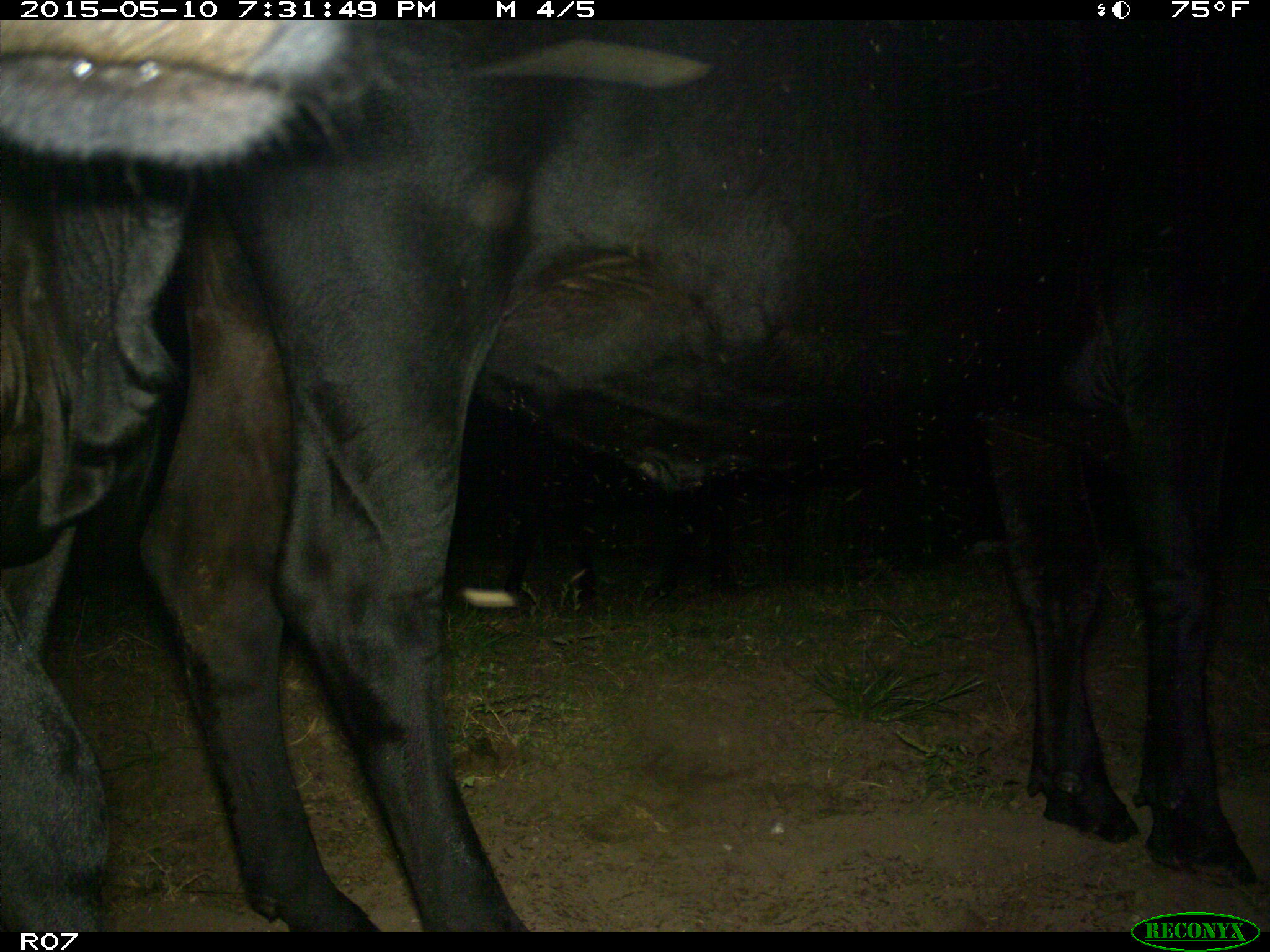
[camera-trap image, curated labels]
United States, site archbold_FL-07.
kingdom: Animalia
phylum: Chordata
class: Mammalia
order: Artiodactyla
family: Bovidae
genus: Bos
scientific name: Bos taurus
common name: domestic cow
Bos taurus (domestic cow).